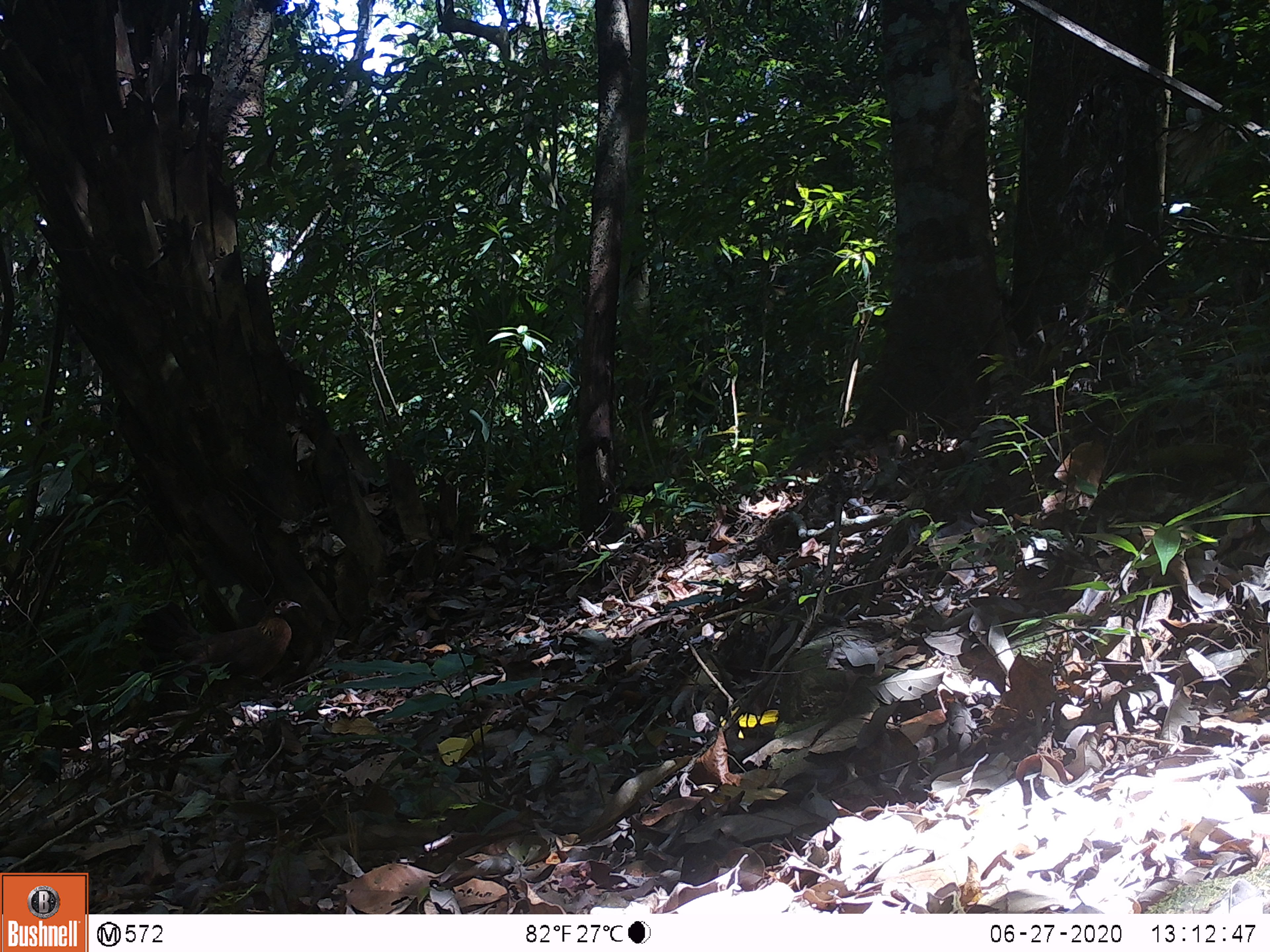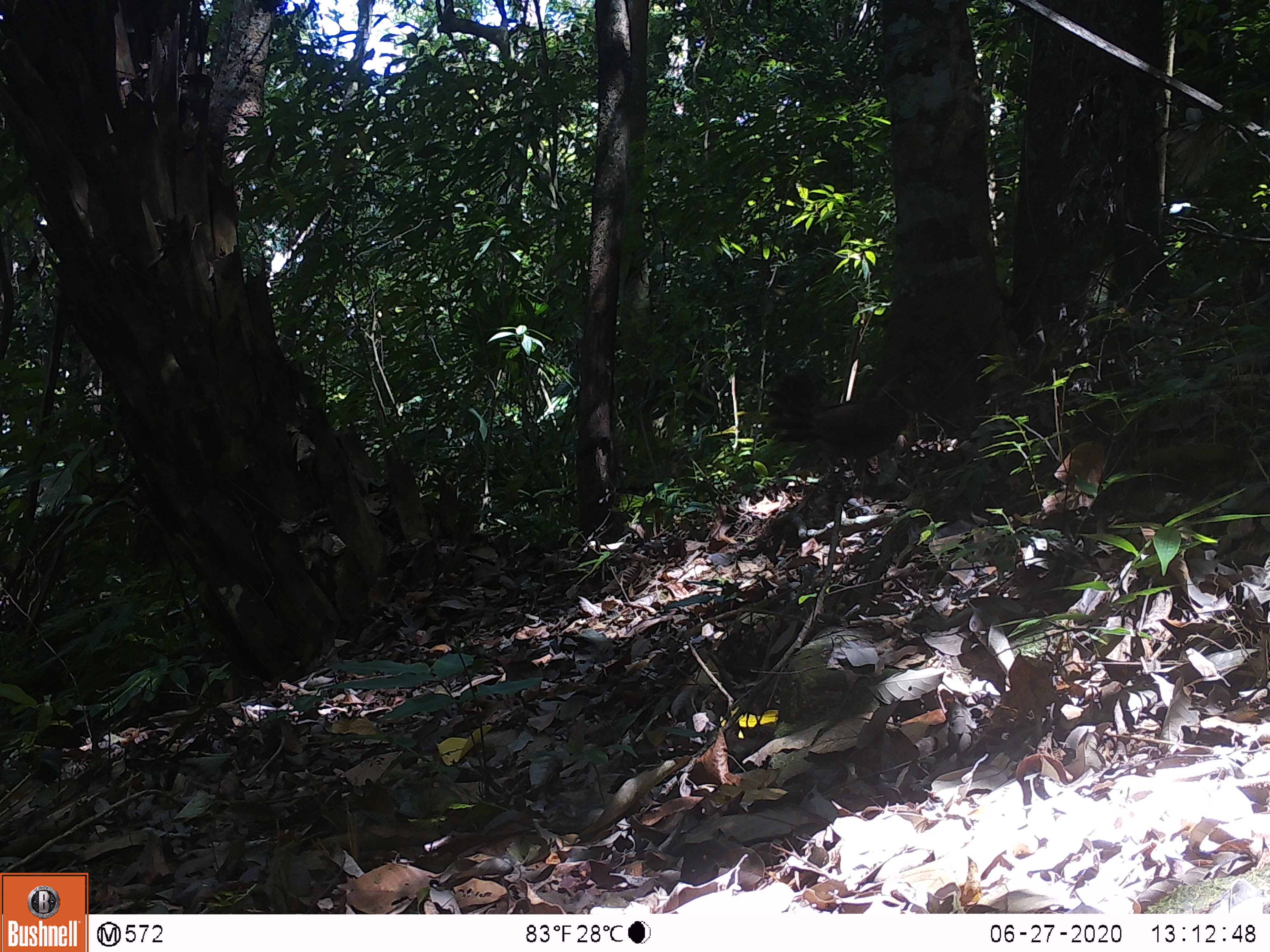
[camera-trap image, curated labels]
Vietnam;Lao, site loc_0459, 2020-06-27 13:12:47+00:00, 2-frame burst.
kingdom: Animalia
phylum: Chordata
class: Aves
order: Galliformes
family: Phasianidae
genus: Gallus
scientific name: Gallus gallus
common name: red junglefowl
Red junglefowl (Gallus gallus). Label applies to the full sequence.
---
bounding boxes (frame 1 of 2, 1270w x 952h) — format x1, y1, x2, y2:
red junglefowl: 132, 598, 301, 701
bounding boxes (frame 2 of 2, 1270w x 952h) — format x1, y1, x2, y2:
red junglefowl: 762, 368, 926, 487